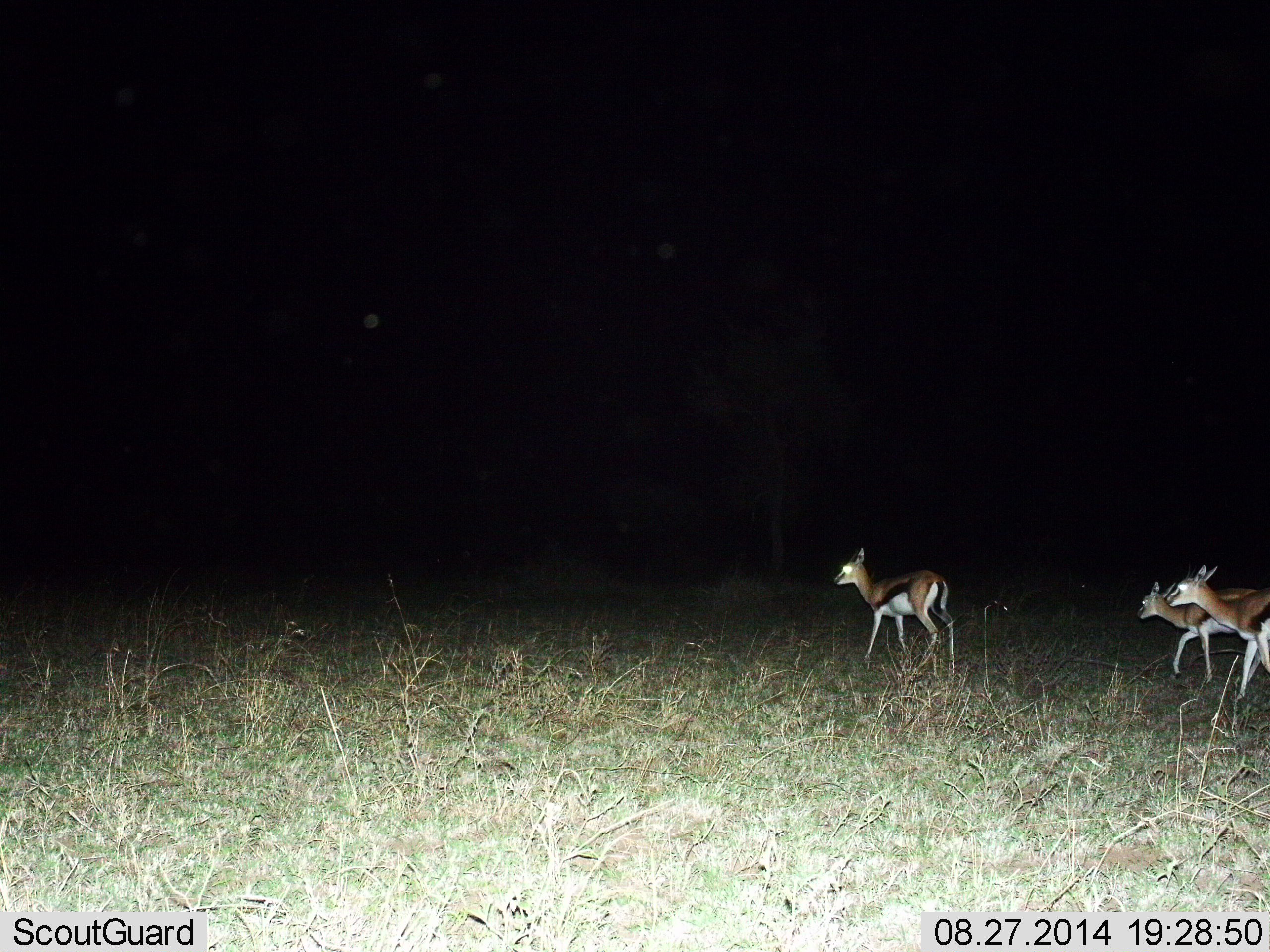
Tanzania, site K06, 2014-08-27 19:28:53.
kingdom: Animalia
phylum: Chordata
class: Mammalia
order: Artiodactyla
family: Bovidae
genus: Eudorcas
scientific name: Eudorcas thomsonii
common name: thomson's gazelle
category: gazellethomsons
Gazellethomsons (thomson's gazelle) (Eudorcas thomsonii), count 3. Behavior (volunteer vote fractions): standing 20%, resting 0%, moving 80%, interacting 0%. Young present (vote fraction): 0%. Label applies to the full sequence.